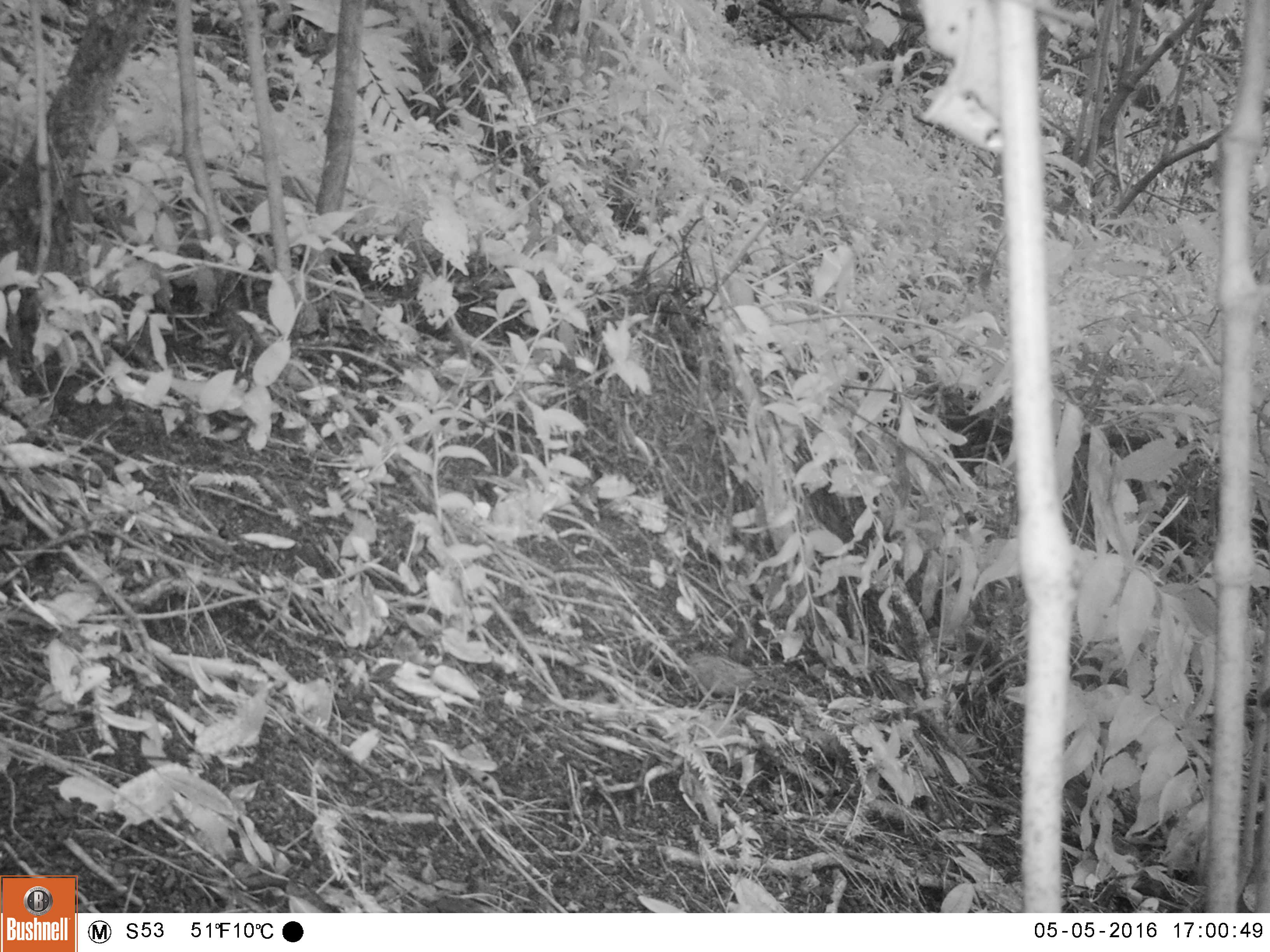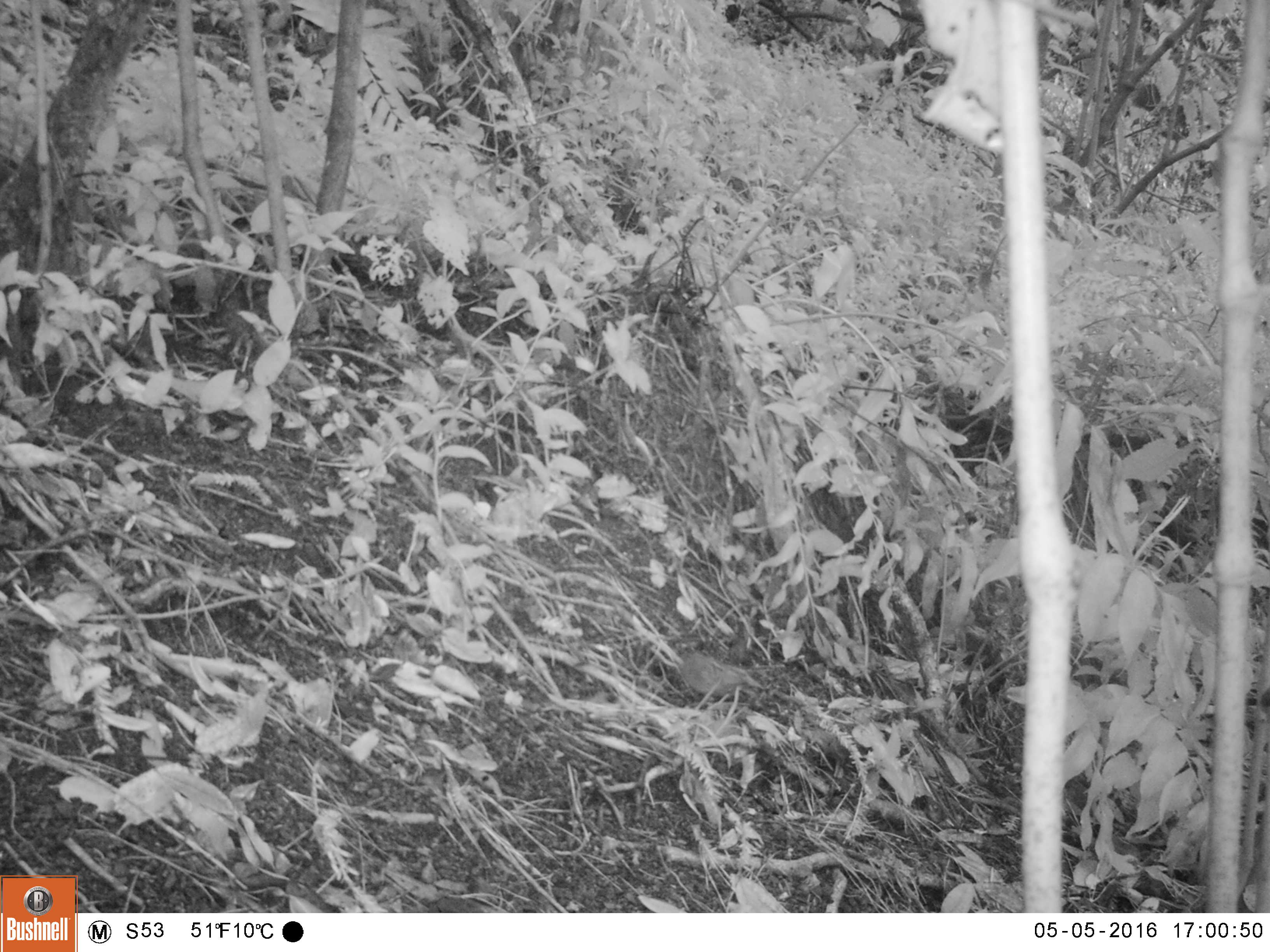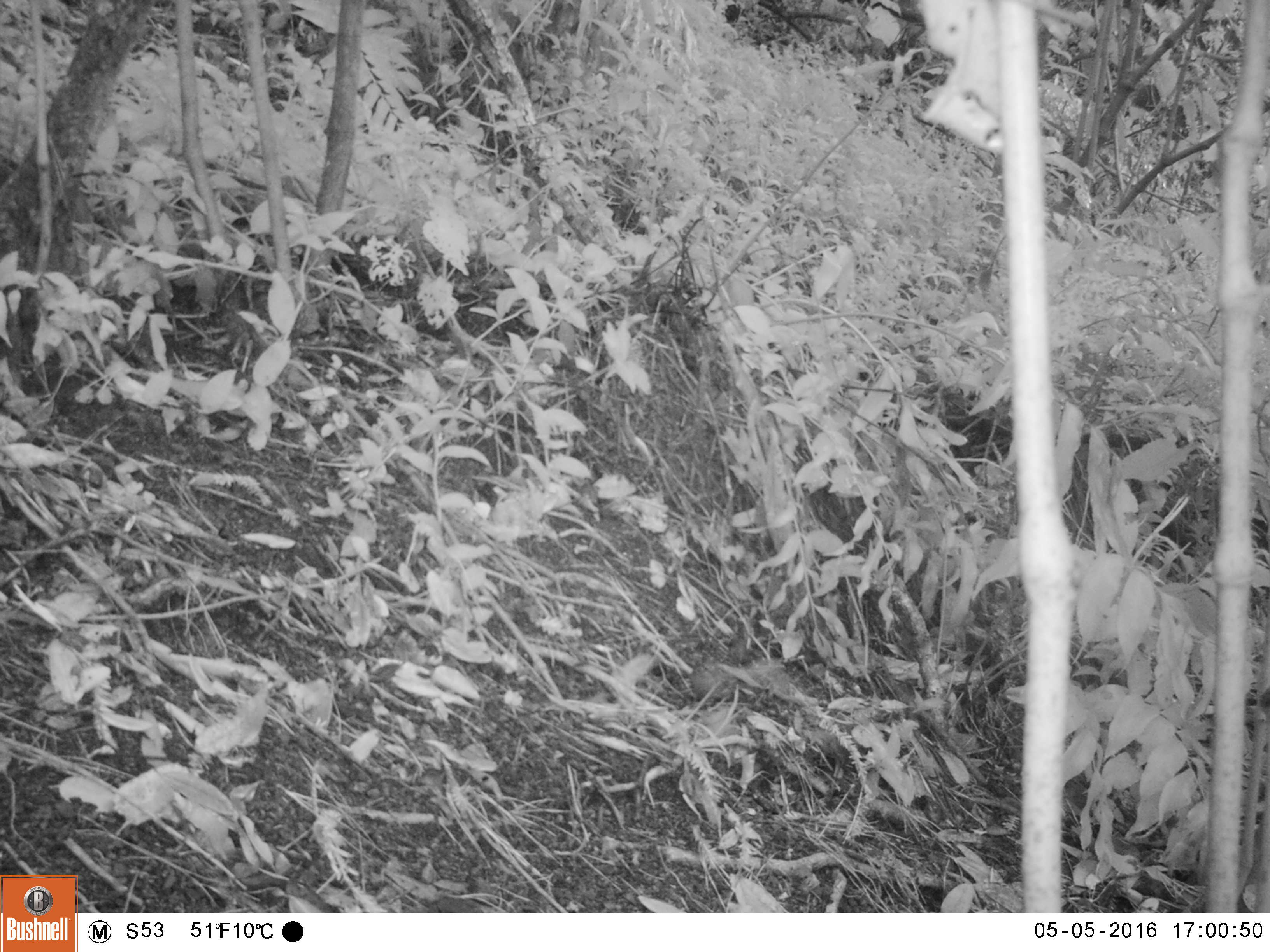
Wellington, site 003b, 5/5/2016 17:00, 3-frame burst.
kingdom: Animalia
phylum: Chordata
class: Aves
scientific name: Aves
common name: bird